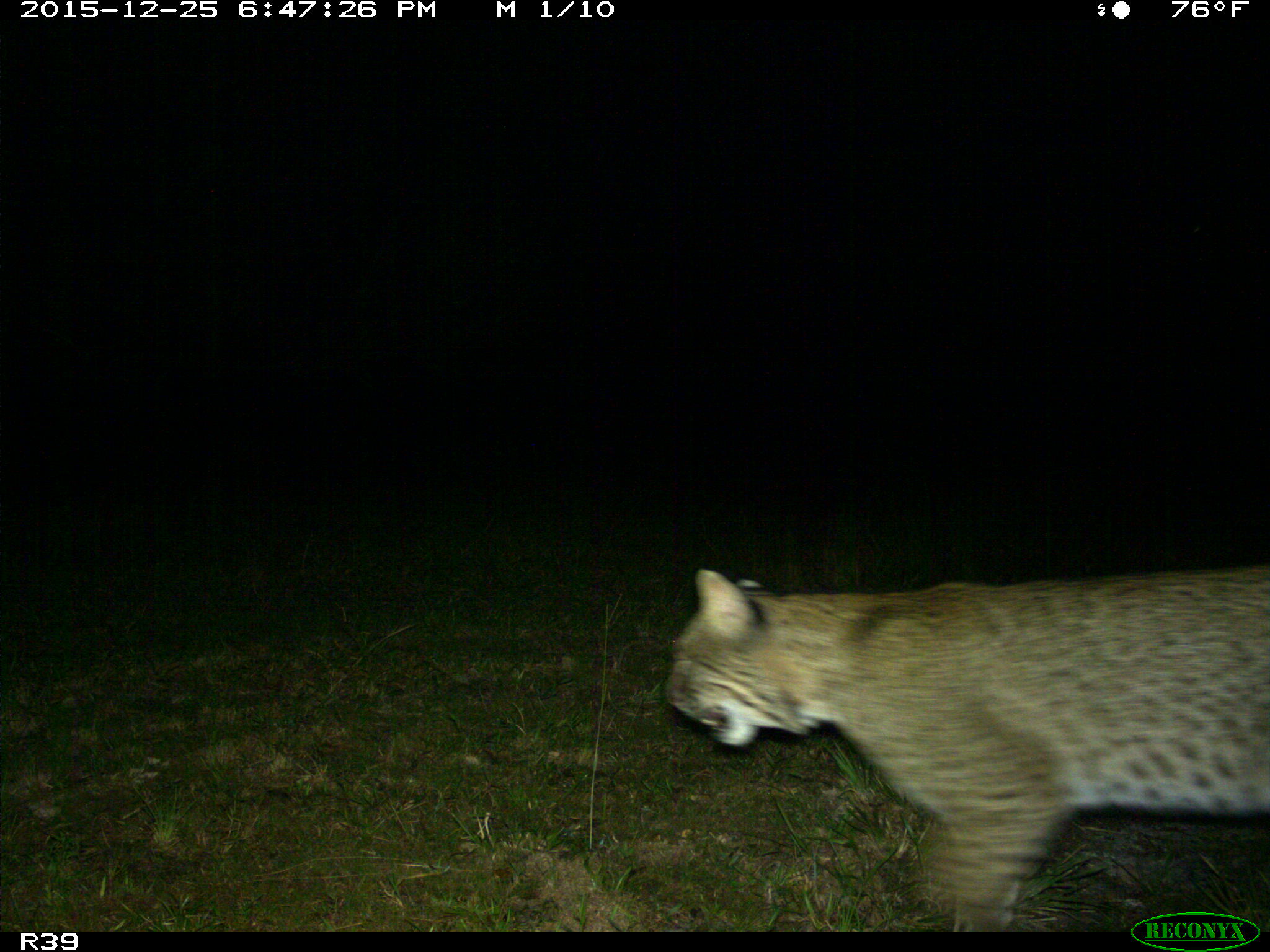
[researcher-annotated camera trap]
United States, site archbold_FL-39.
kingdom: Animalia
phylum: Chordata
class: Mammalia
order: Carnivora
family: Felidae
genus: Lynx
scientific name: Lynx rufus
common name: bobcat